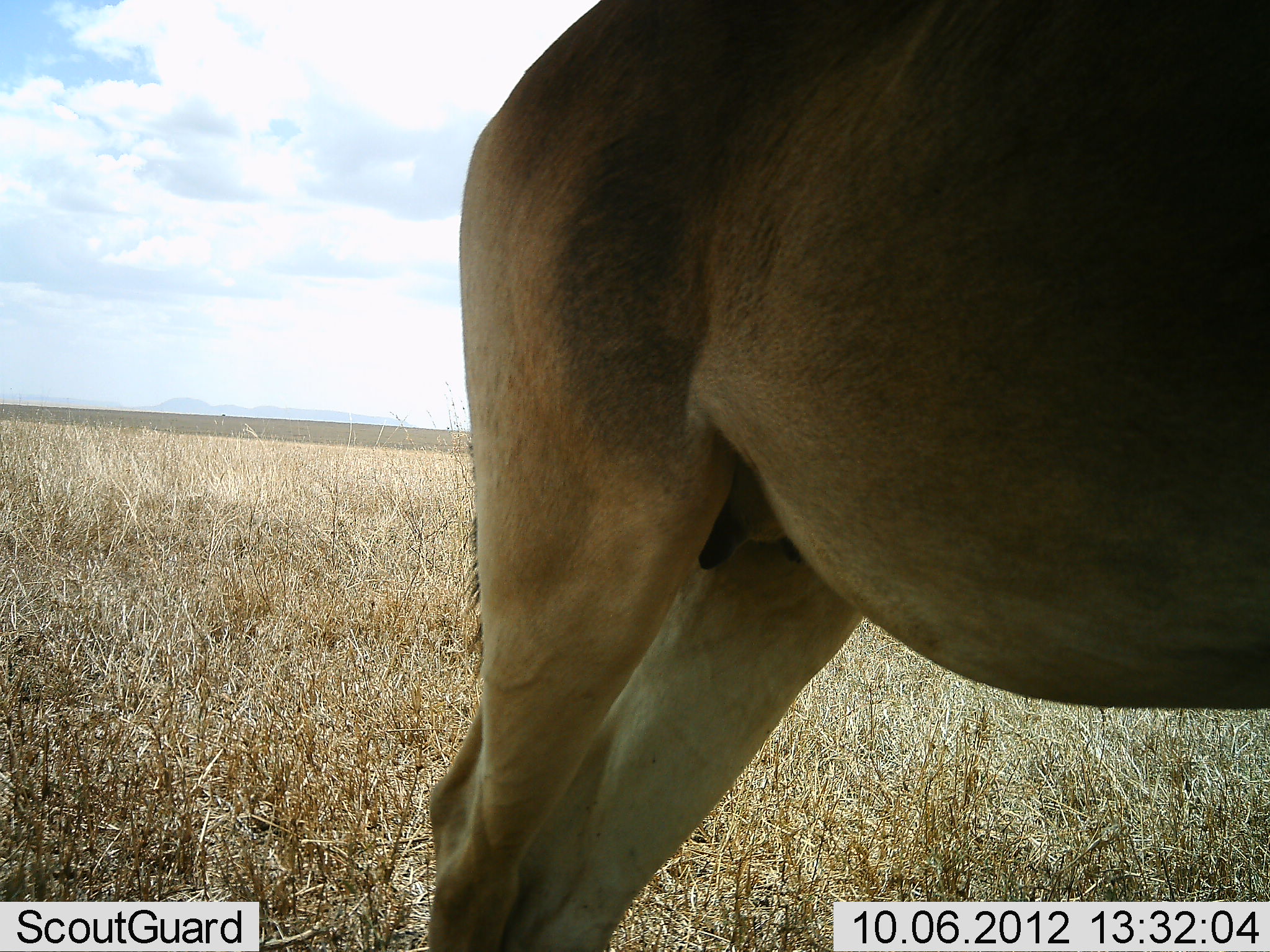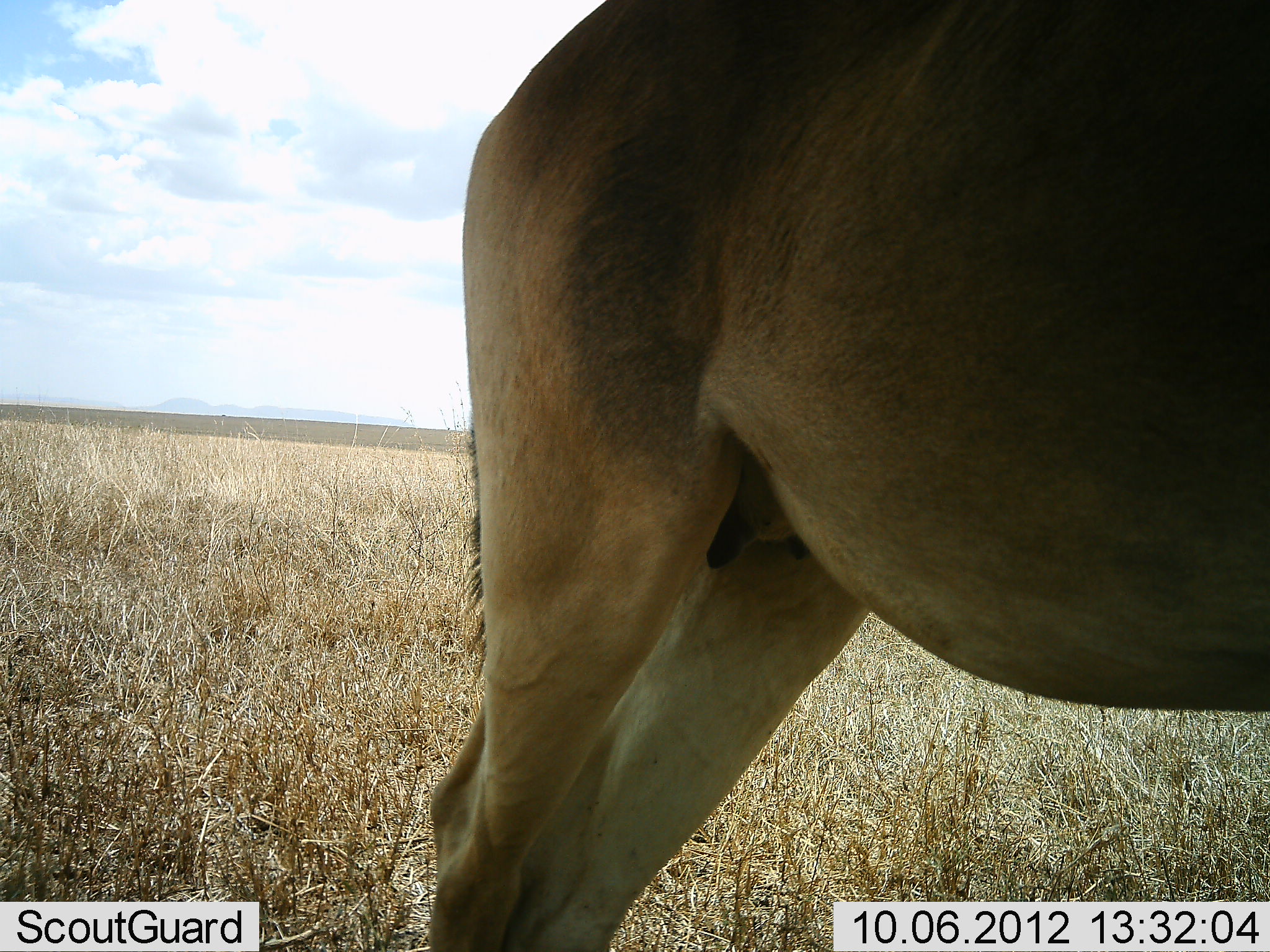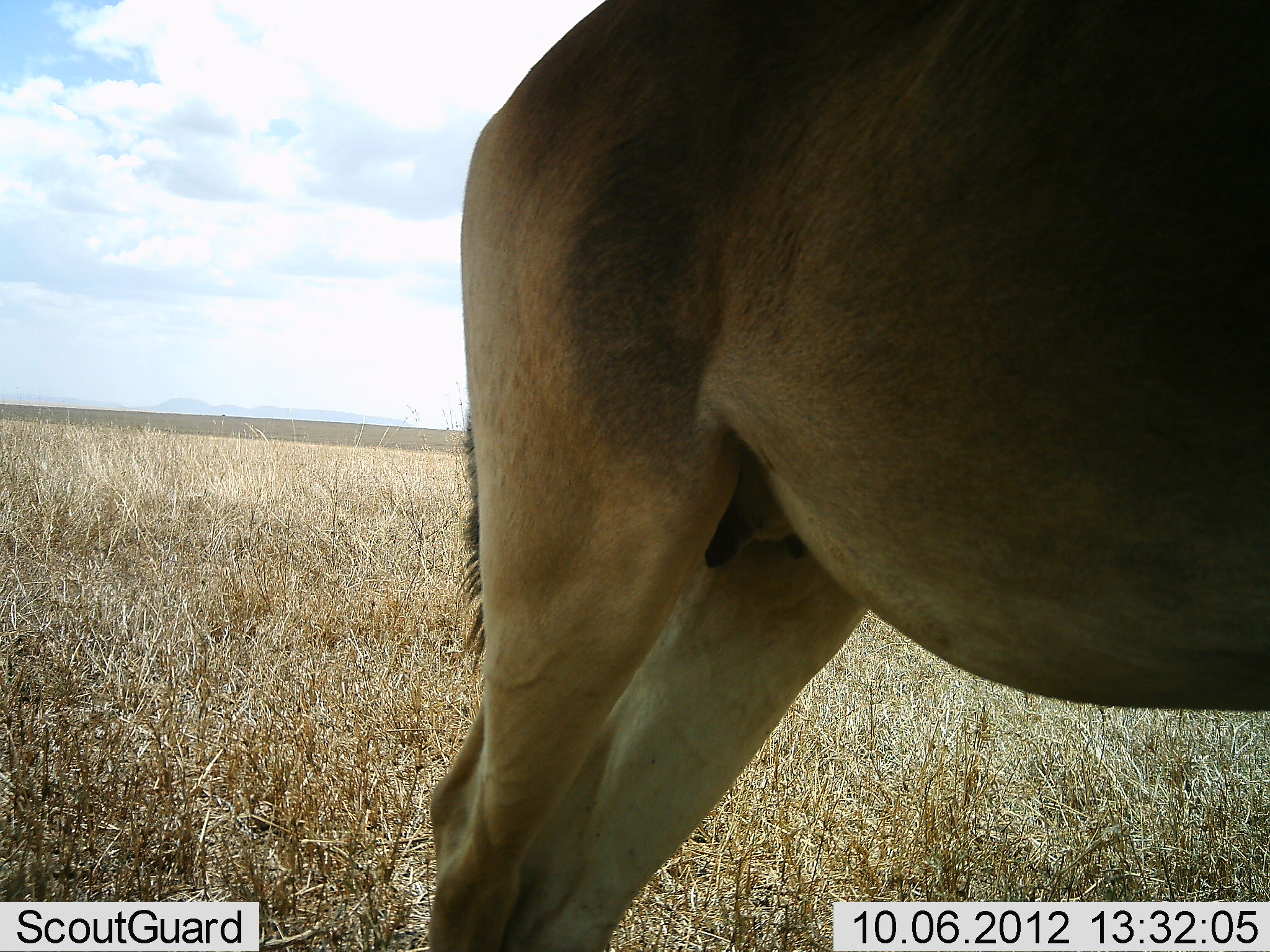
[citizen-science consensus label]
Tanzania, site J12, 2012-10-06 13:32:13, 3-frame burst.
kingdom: Animalia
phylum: Chordata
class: Mammalia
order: Artiodactyla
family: Bovidae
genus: Alcelaphus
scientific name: Alcelaphus buselaphus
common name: hartebeest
Hartebeest (Alcelaphus buselaphus), count 1. Behavior (volunteer vote fractions): standing 100%, resting 0%, moving 0%, interacting 0%. Young present (vote fraction): 0%. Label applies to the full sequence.